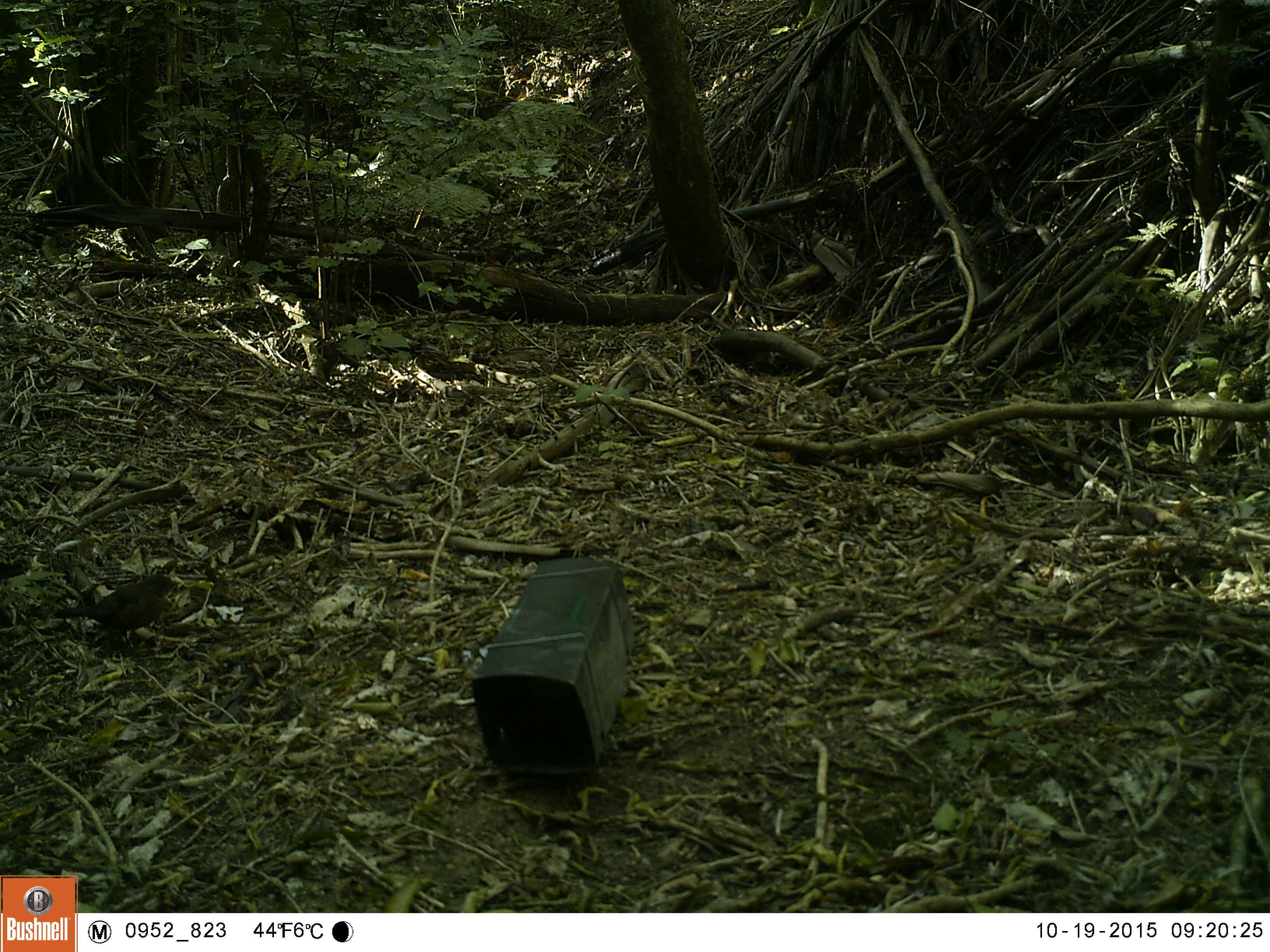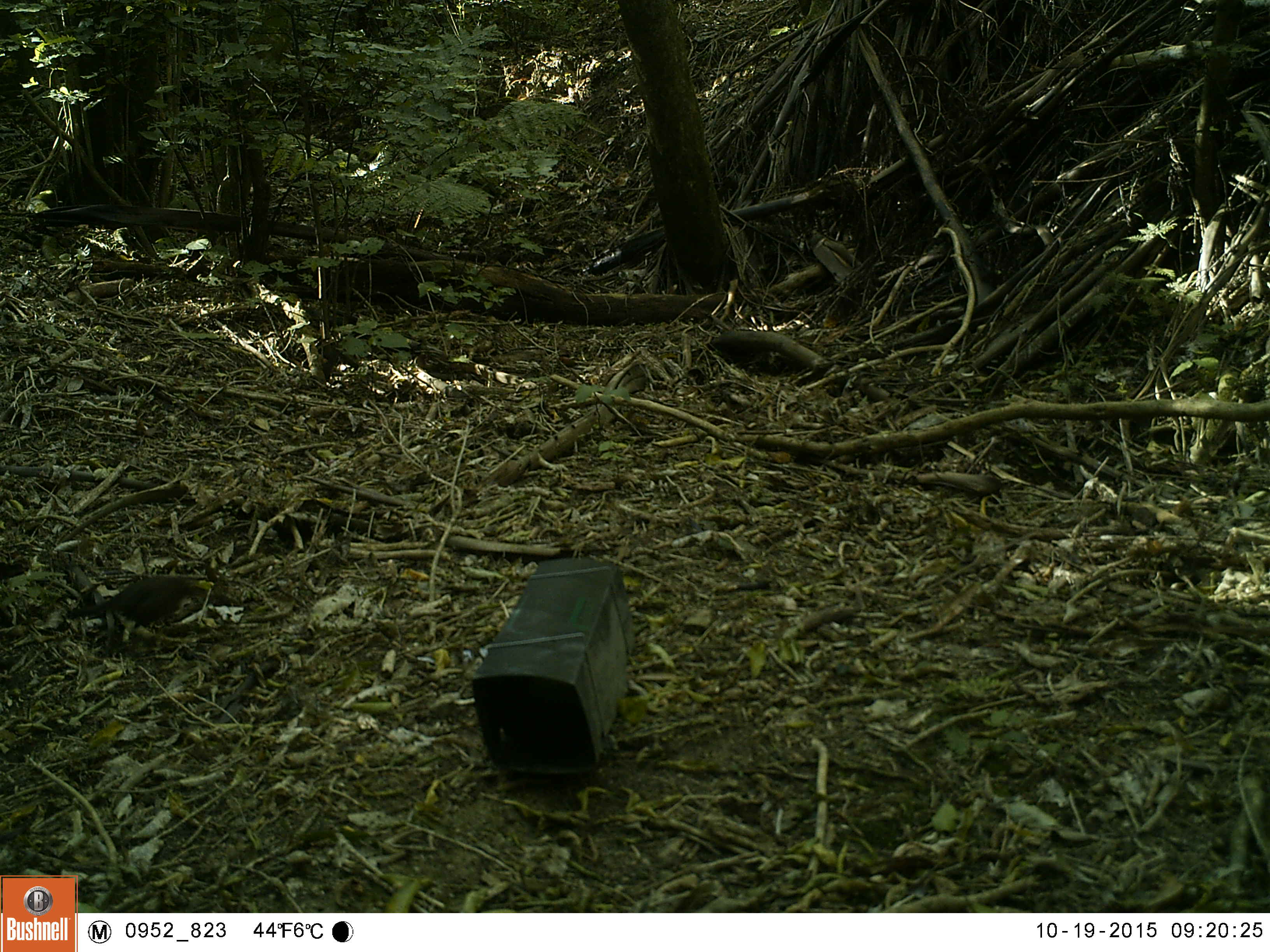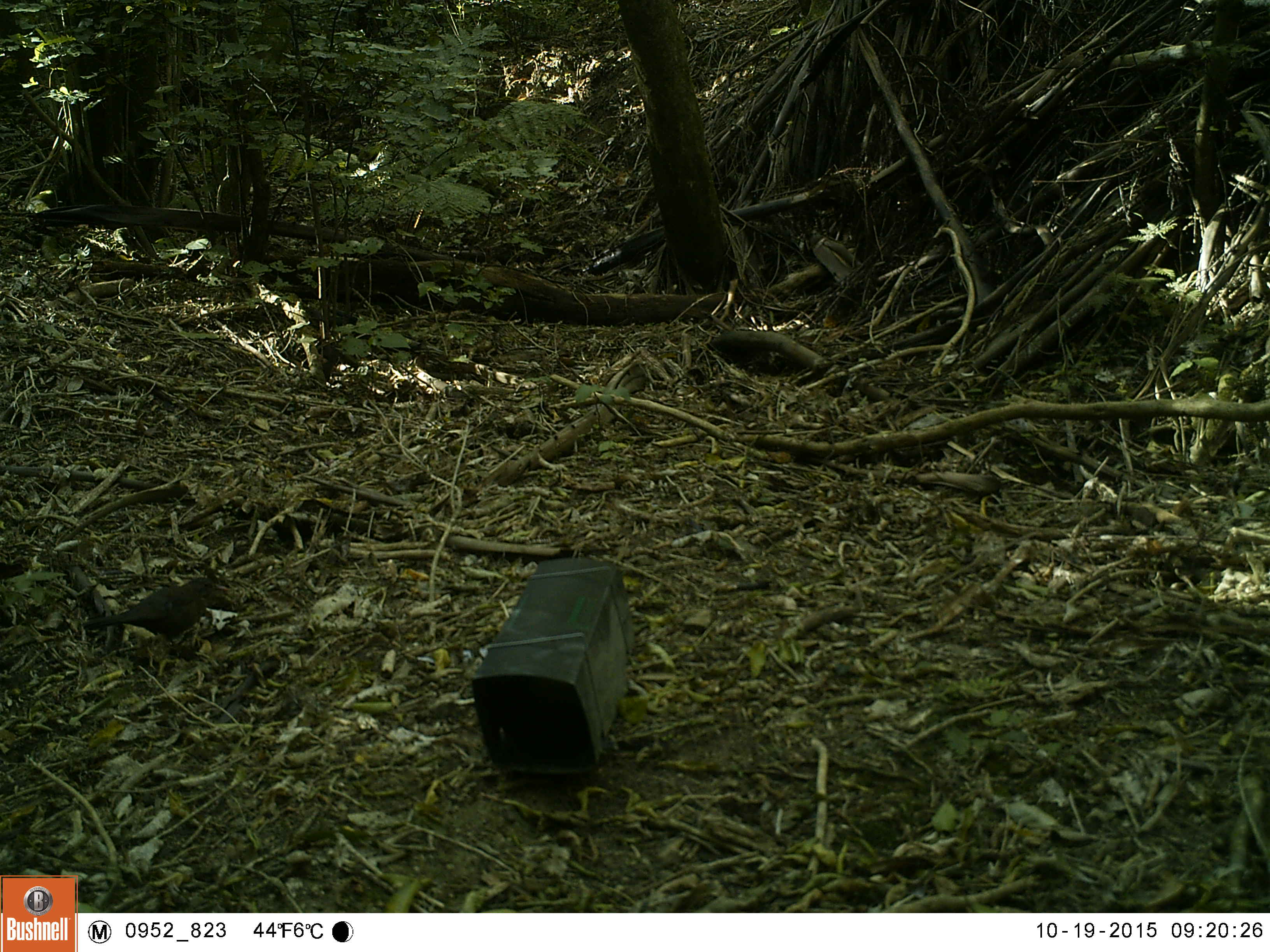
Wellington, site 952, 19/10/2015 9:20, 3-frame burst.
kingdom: Animalia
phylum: Chordata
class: Aves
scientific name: Aves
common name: bird